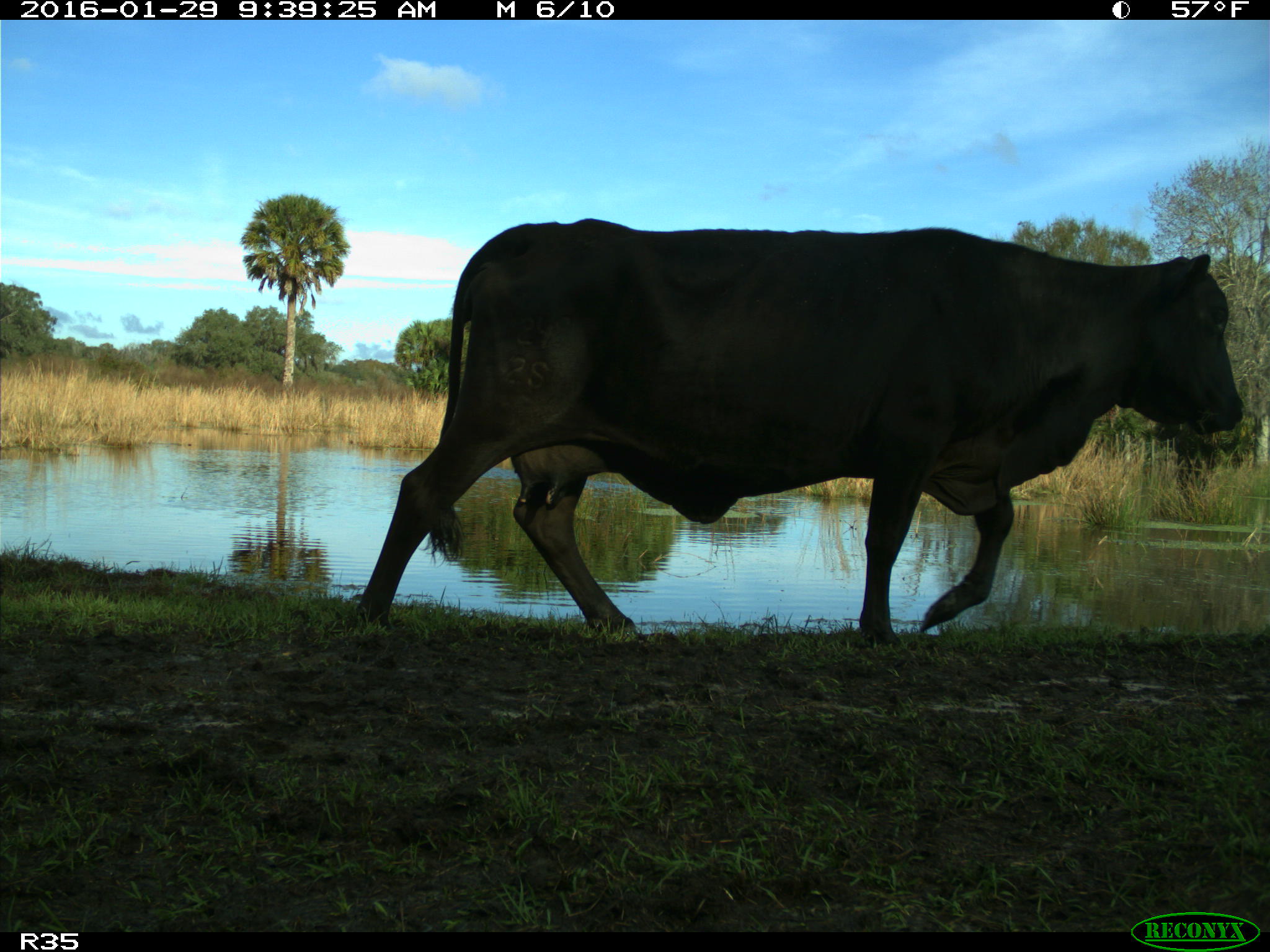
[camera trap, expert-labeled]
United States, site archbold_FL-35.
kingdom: Animalia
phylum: Chordata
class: Mammalia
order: Artiodactyla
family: Bovidae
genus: Bos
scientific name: Bos taurus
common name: domestic cow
Bos taurus (domestic cow).